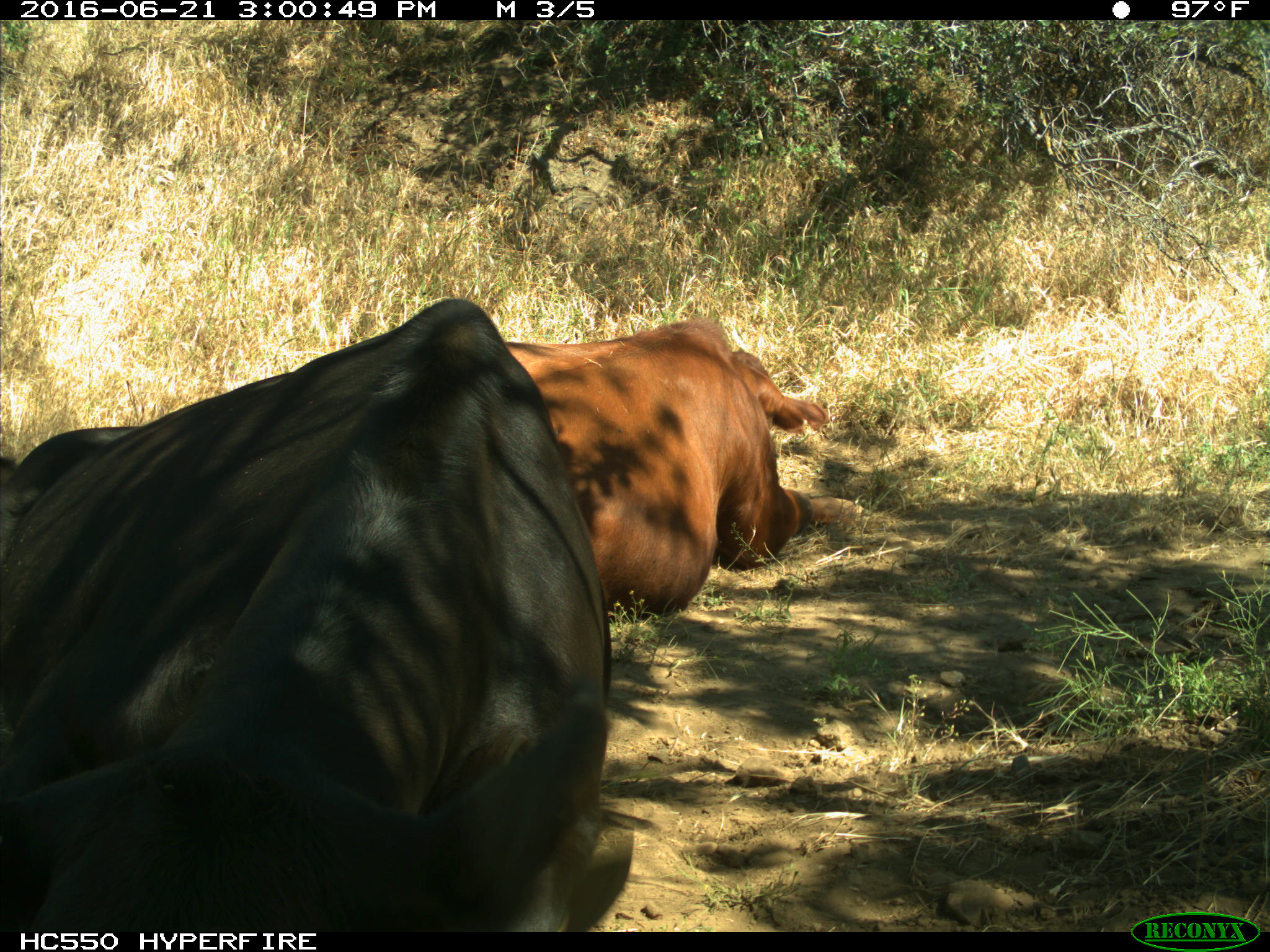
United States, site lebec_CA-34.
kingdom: Animalia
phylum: Chordata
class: Mammalia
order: Artiodactyla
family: Bovidae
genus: Bos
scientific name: Bos taurus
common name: domestic cow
Bos taurus (domestic cow).